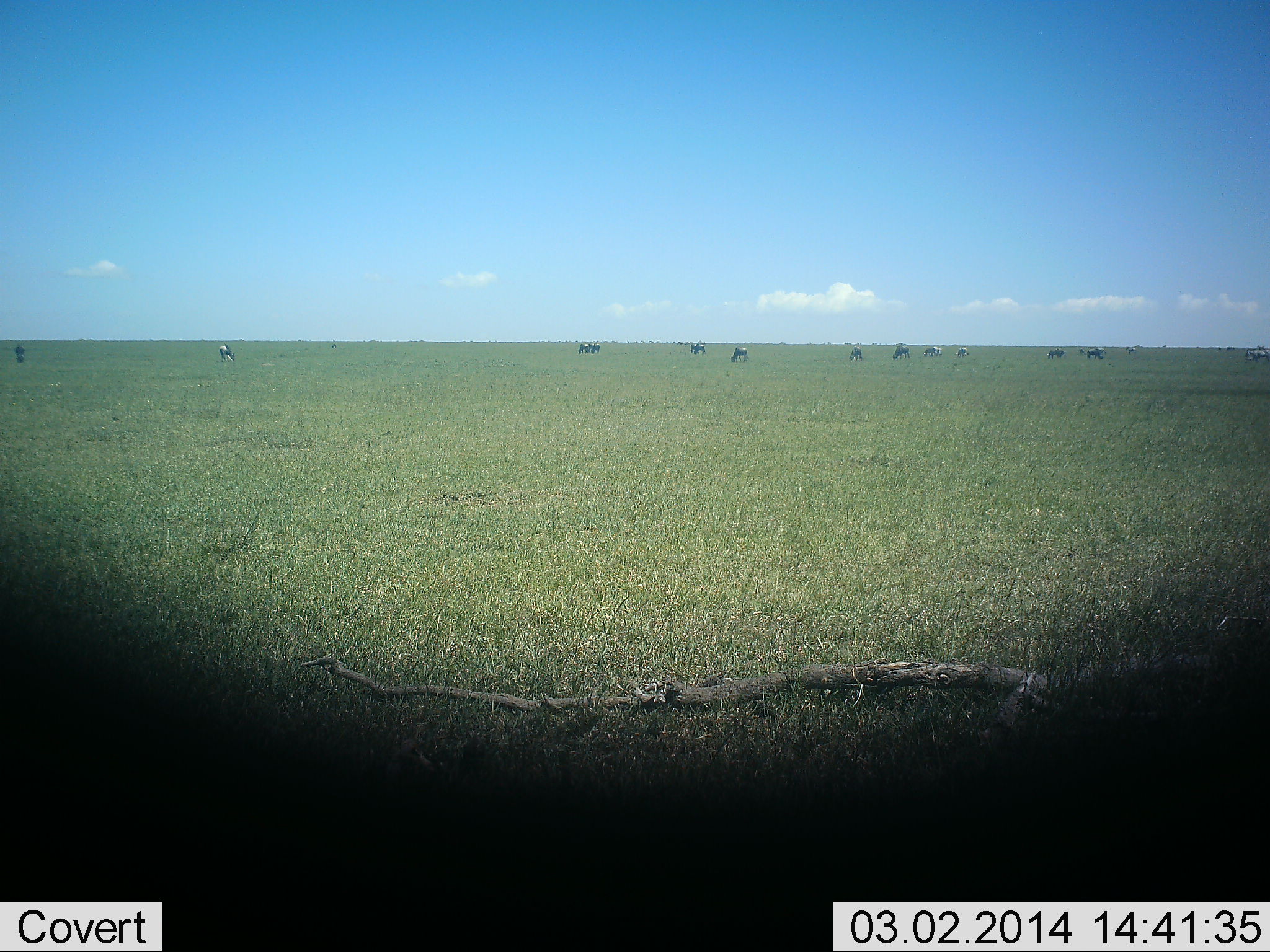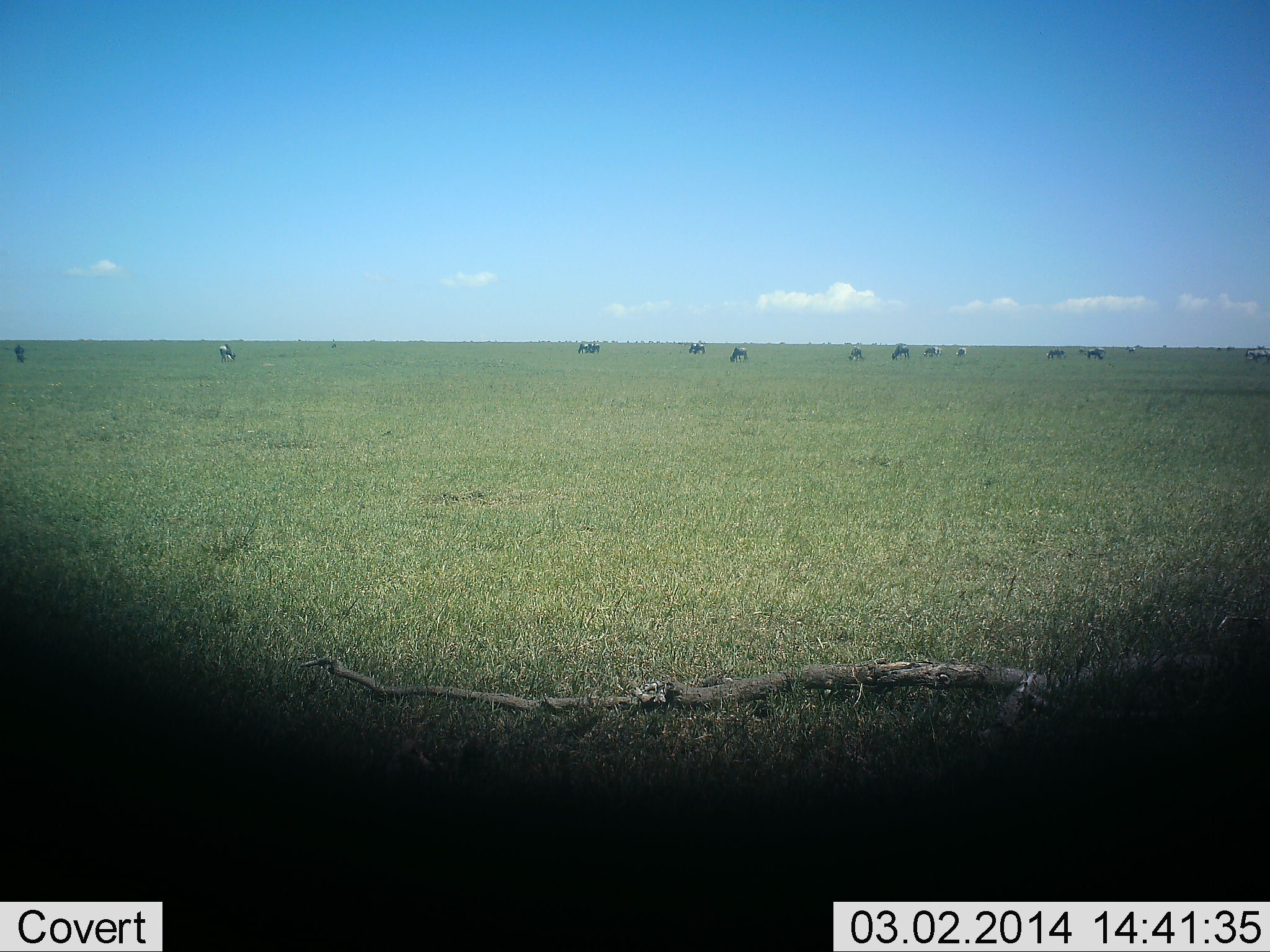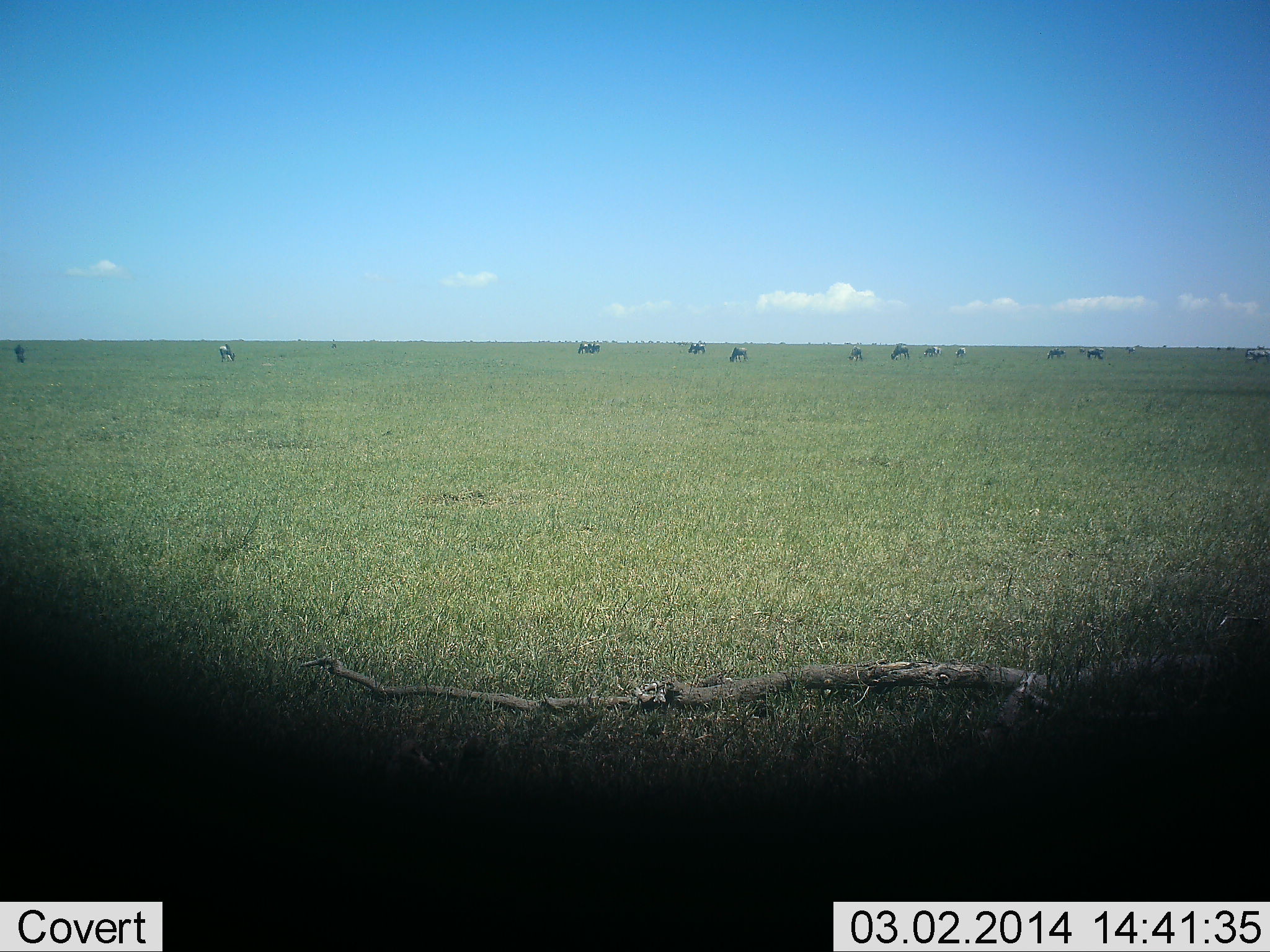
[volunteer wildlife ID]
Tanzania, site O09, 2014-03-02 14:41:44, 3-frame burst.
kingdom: Animalia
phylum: Chordata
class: Mammalia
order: Artiodactyla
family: Bovidae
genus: Connochaetes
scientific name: Connochaetes taurinus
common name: blue wildebeest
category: wildebeest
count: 11-50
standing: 40%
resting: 0%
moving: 10%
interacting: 10%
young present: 0%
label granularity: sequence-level